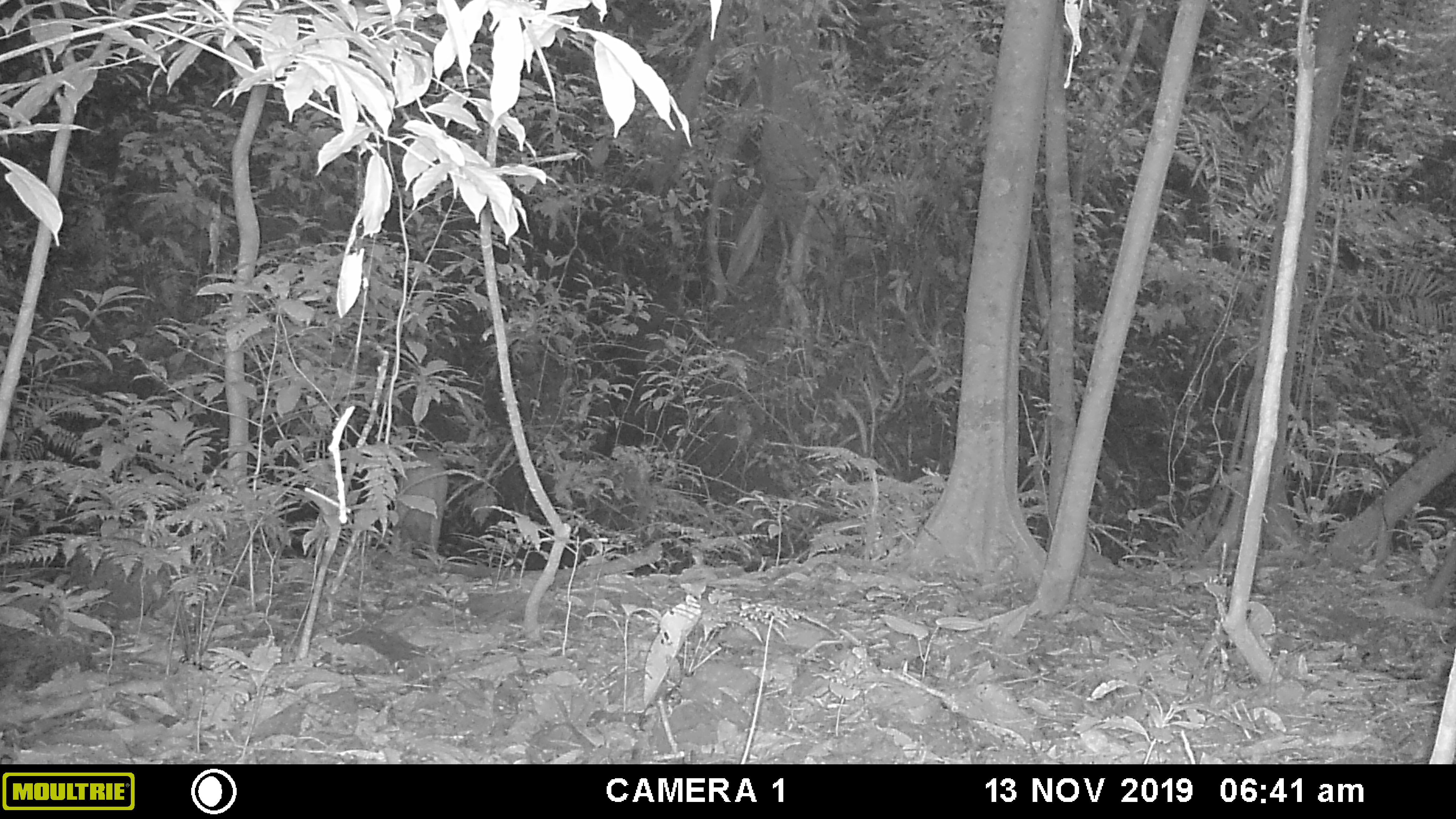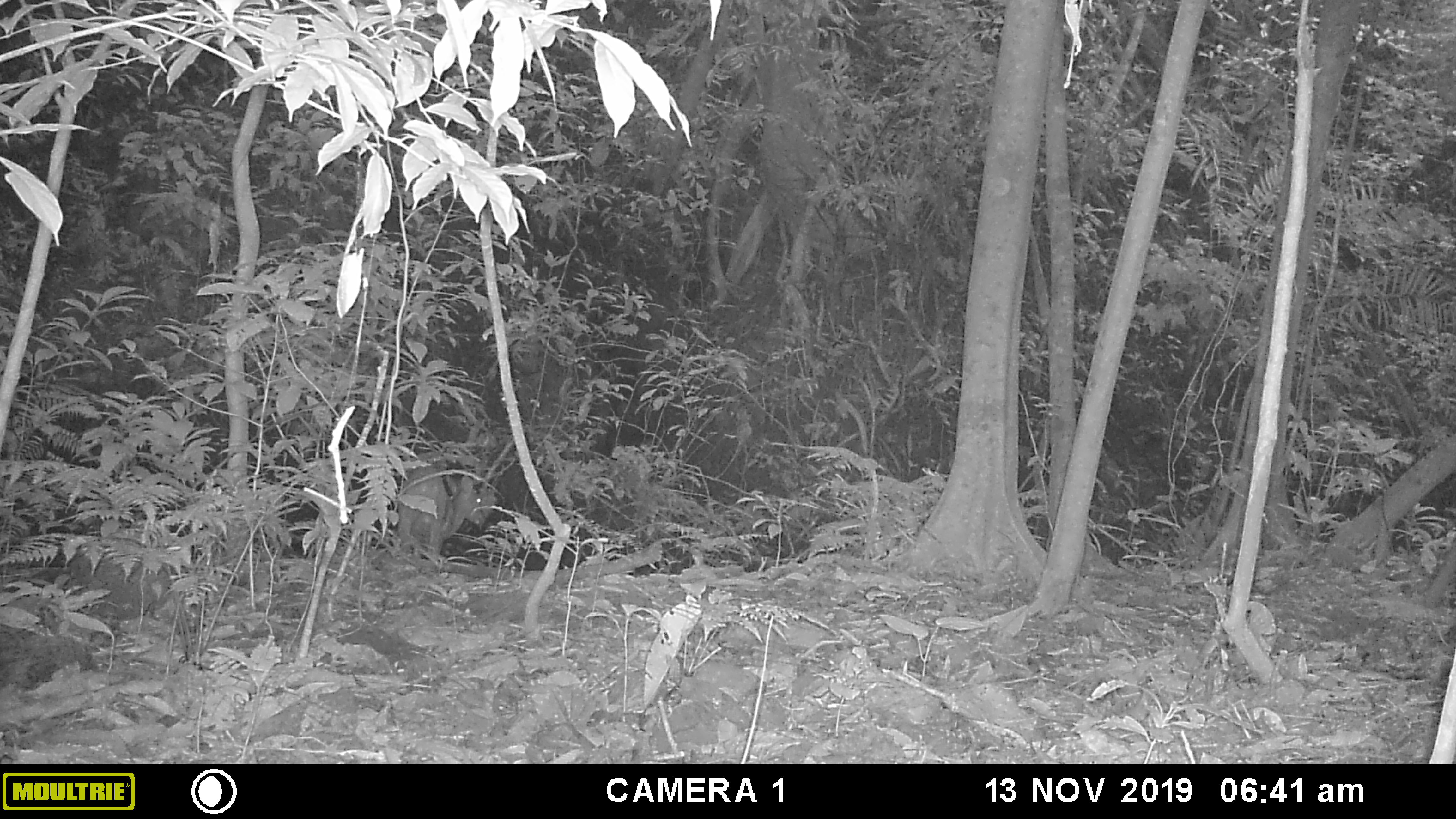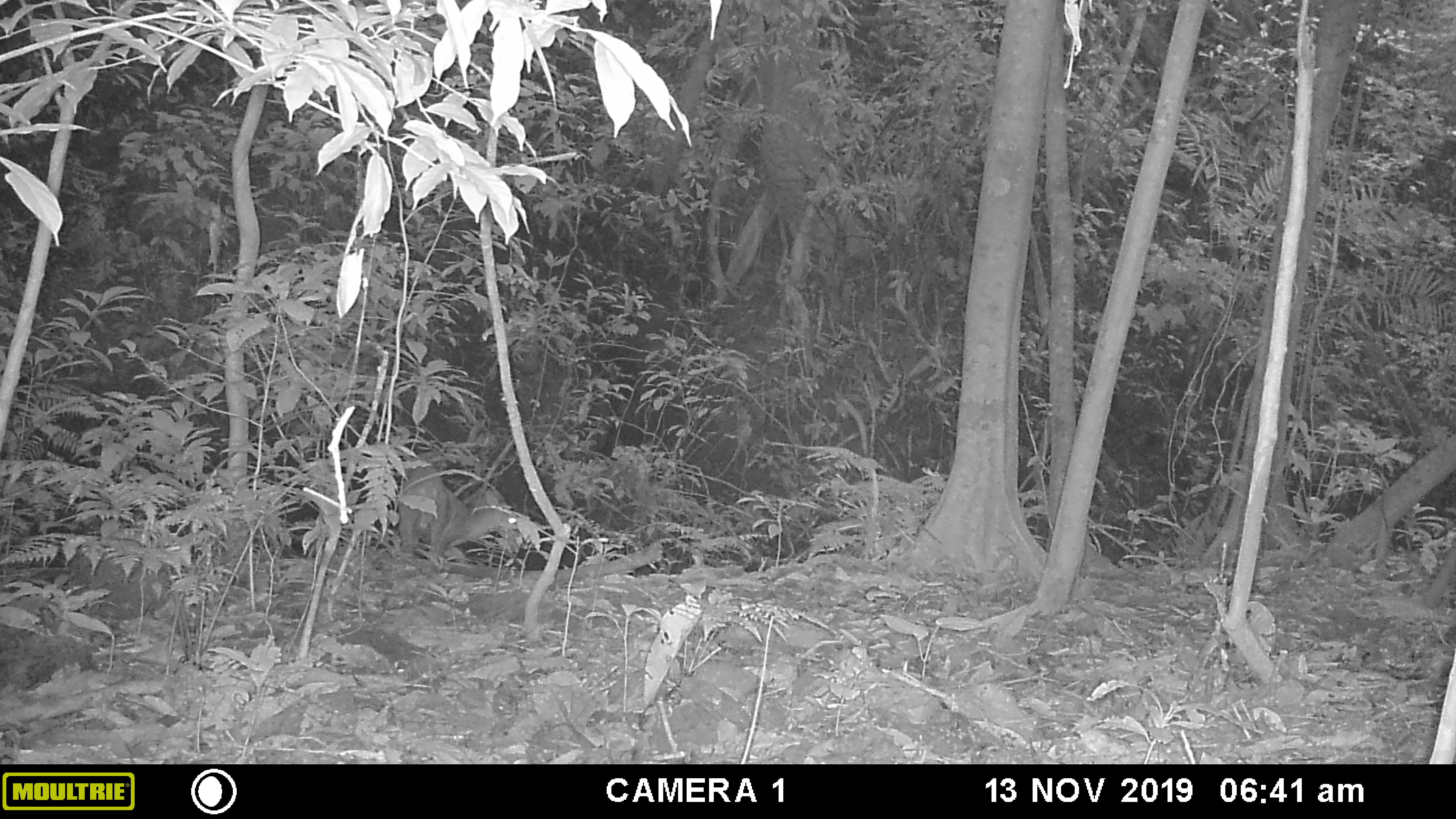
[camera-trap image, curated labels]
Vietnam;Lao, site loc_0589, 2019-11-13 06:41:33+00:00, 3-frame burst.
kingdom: Animalia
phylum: Chordata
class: Mammalia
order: Artiodactyla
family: Cervidae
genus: Muntiacus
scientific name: Muntiacus muntjak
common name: red muntjac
Red muntjac (Muntiacus muntjak). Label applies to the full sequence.